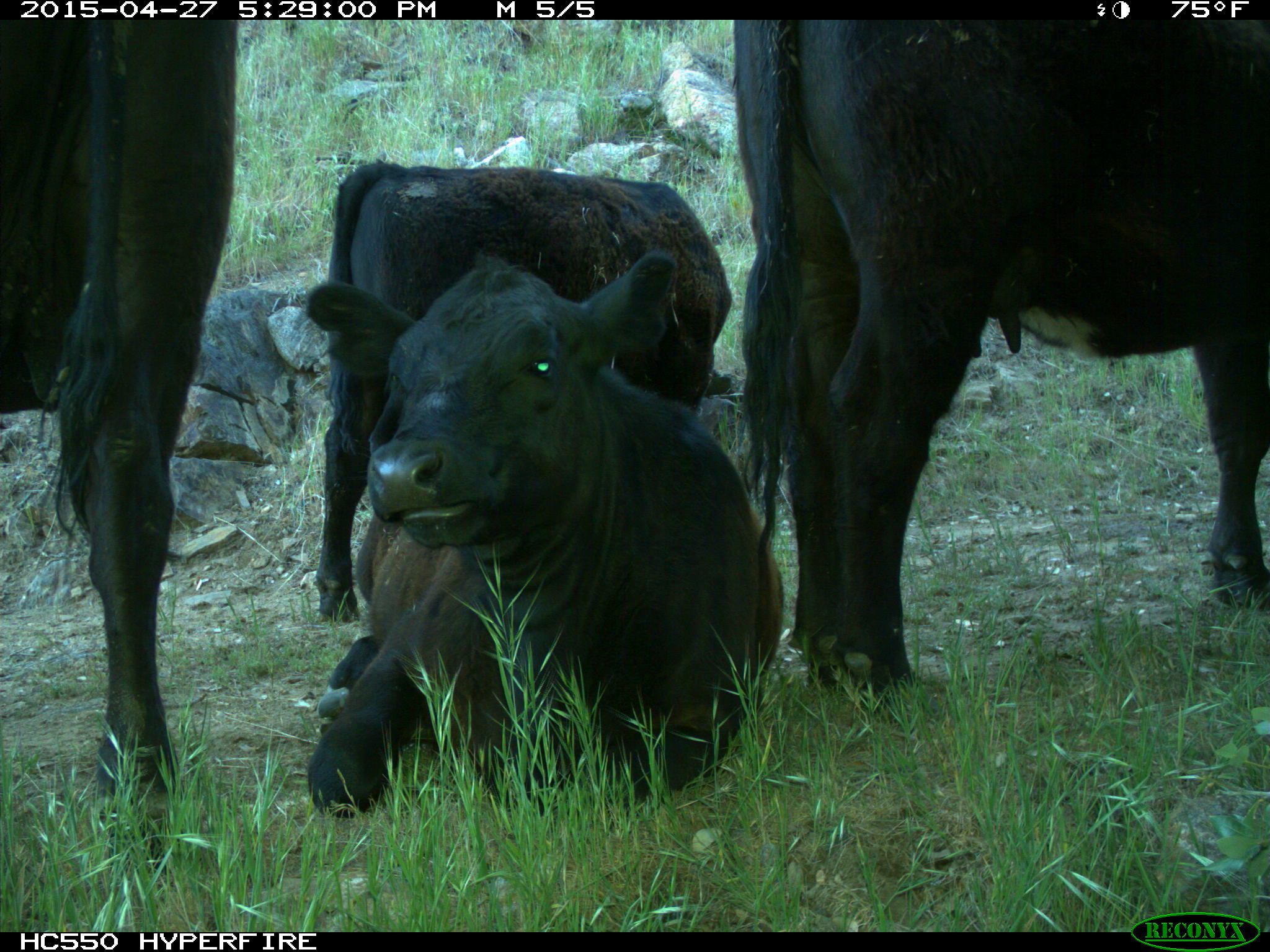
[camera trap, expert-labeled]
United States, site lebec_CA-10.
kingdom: Animalia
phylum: Chordata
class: Mammalia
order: Artiodactyla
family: Bovidae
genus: Bos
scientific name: Bos taurus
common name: domestic cow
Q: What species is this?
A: Bos taurus (domestic cow).